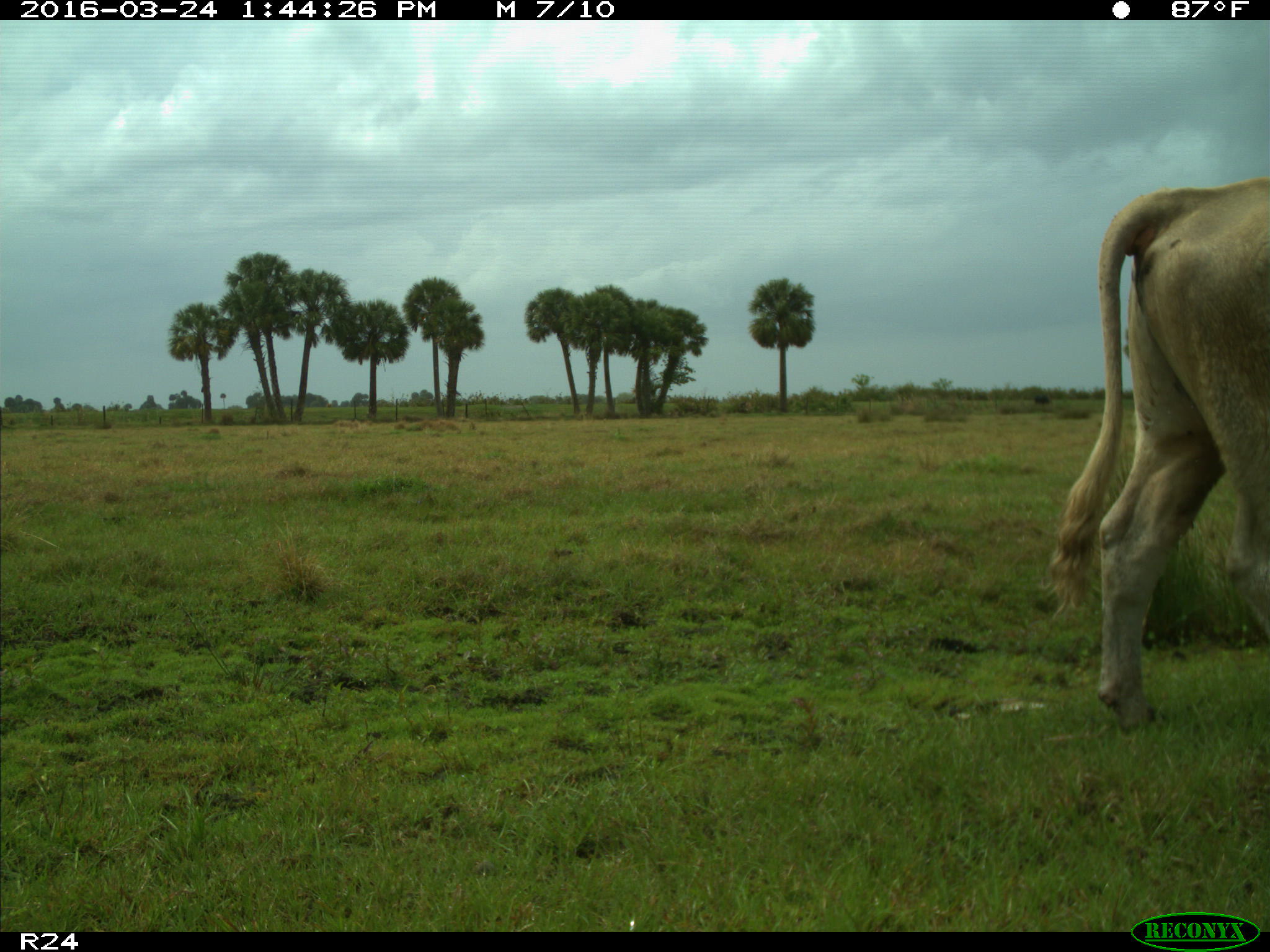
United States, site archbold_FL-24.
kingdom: Animalia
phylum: Chordata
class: Mammalia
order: Artiodactyla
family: Bovidae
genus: Bos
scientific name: Bos taurus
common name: domestic cow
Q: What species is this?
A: Bos taurus (domestic cow).